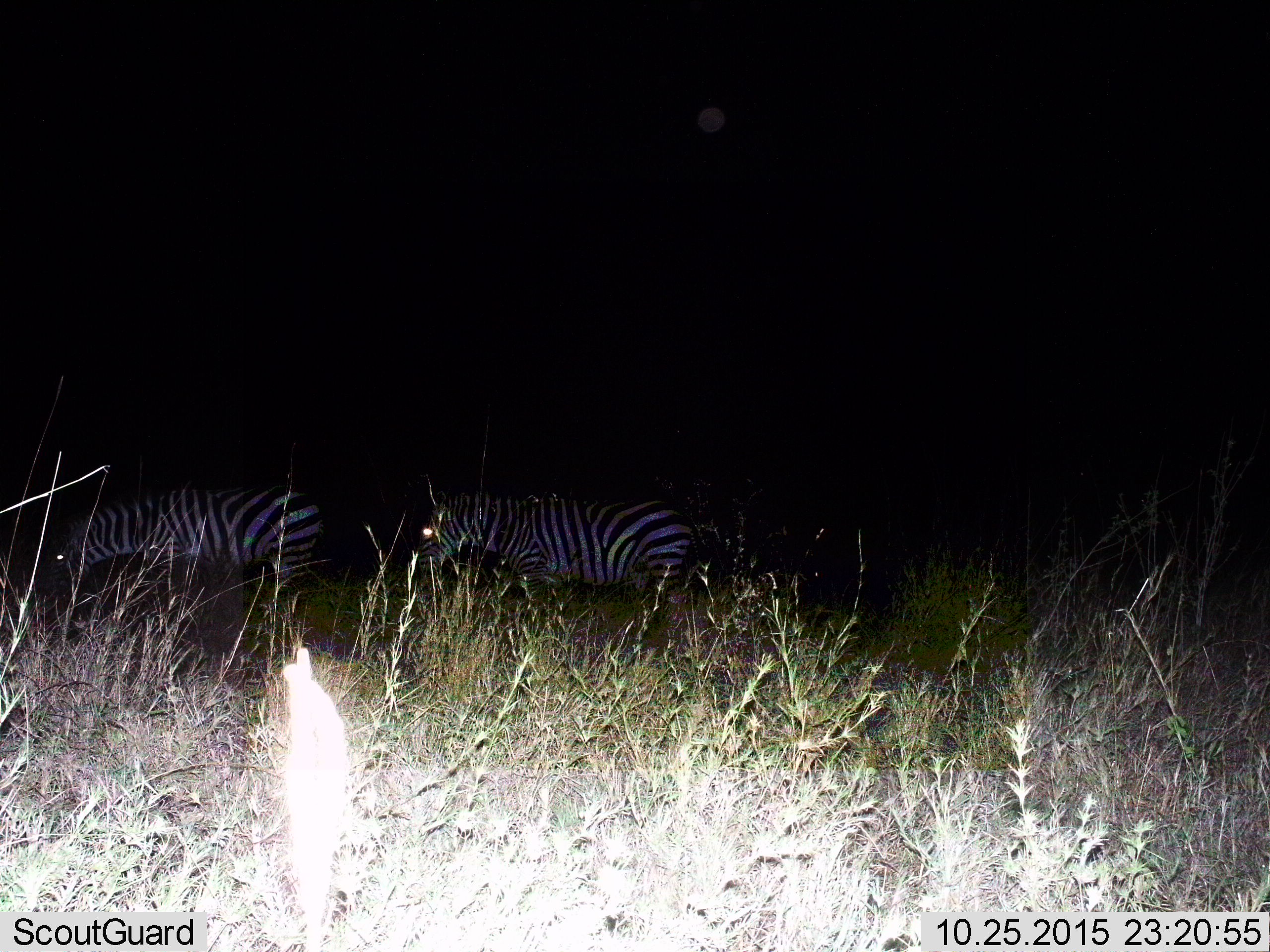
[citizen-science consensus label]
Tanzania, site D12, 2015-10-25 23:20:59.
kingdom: Animalia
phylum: Chordata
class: Mammalia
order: Perissodactyla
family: Equidae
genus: Equus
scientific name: Equus quagga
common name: plains zebra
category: zebra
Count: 2.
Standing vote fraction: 33%.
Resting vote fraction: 0%.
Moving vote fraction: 60%.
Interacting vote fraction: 0%.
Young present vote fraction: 0%.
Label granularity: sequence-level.